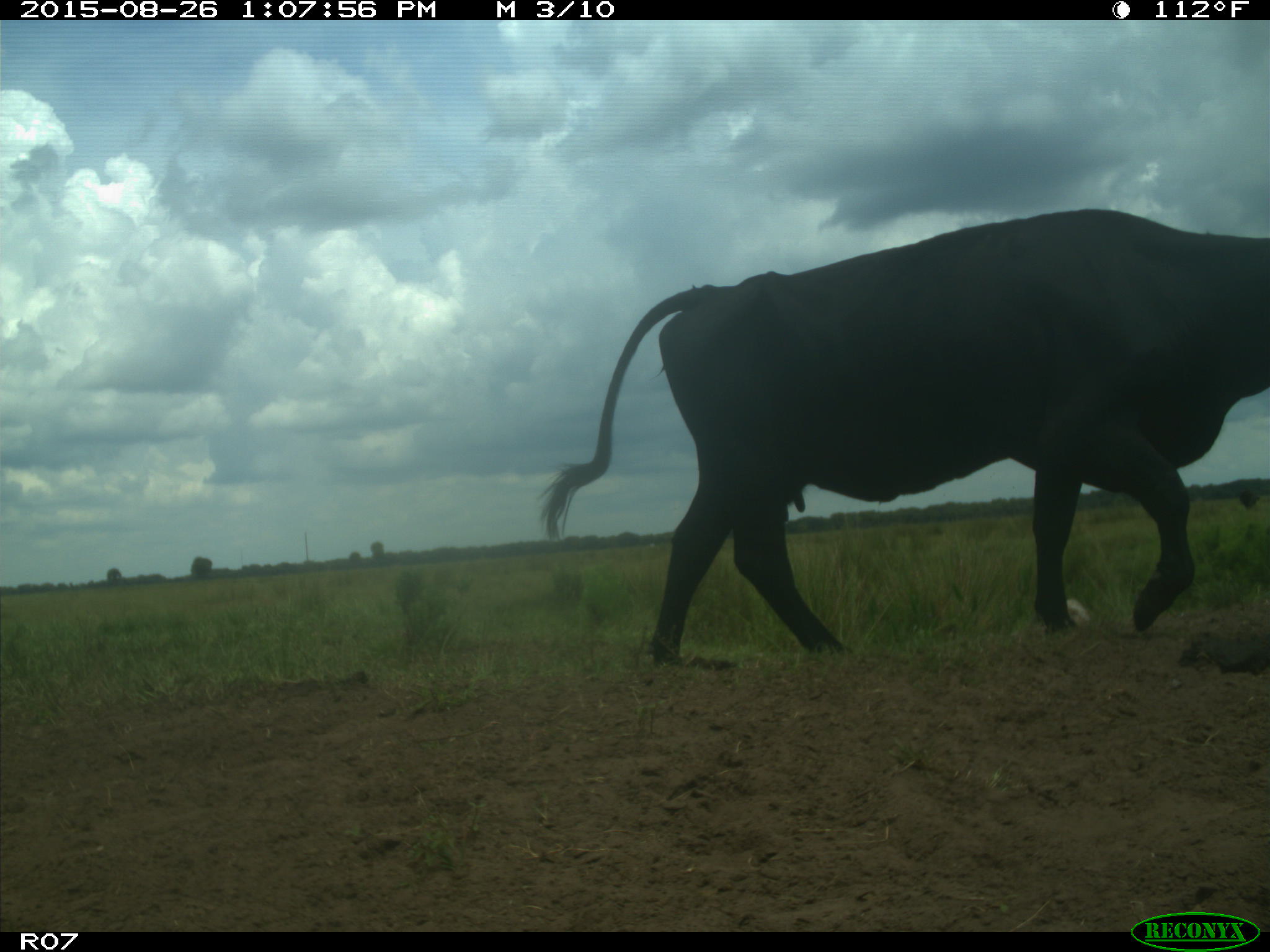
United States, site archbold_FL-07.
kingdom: Animalia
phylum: Chordata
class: Mammalia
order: Artiodactyla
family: Bovidae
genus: Bos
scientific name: Bos taurus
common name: domestic cow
Bos taurus (domestic cow).